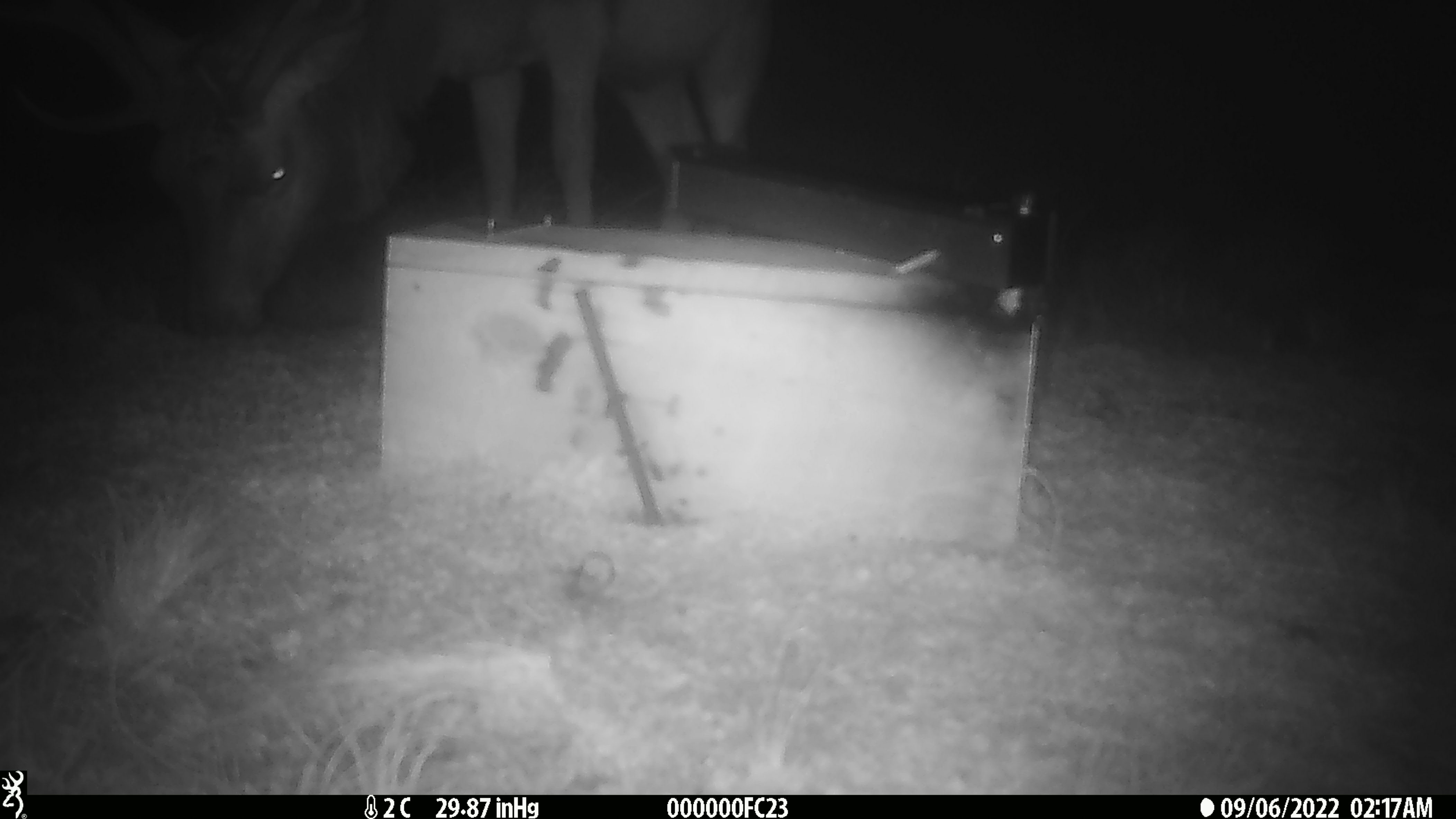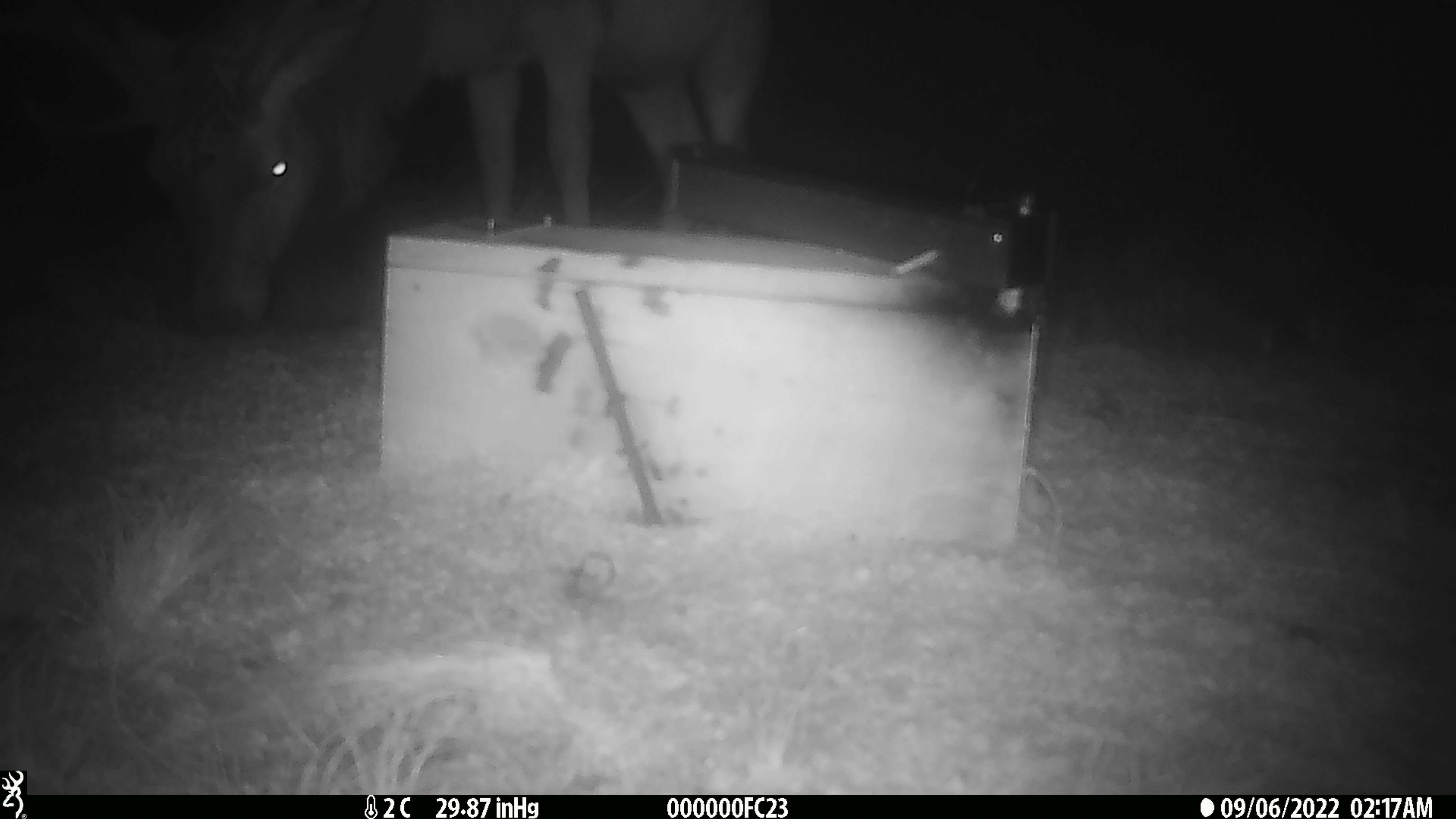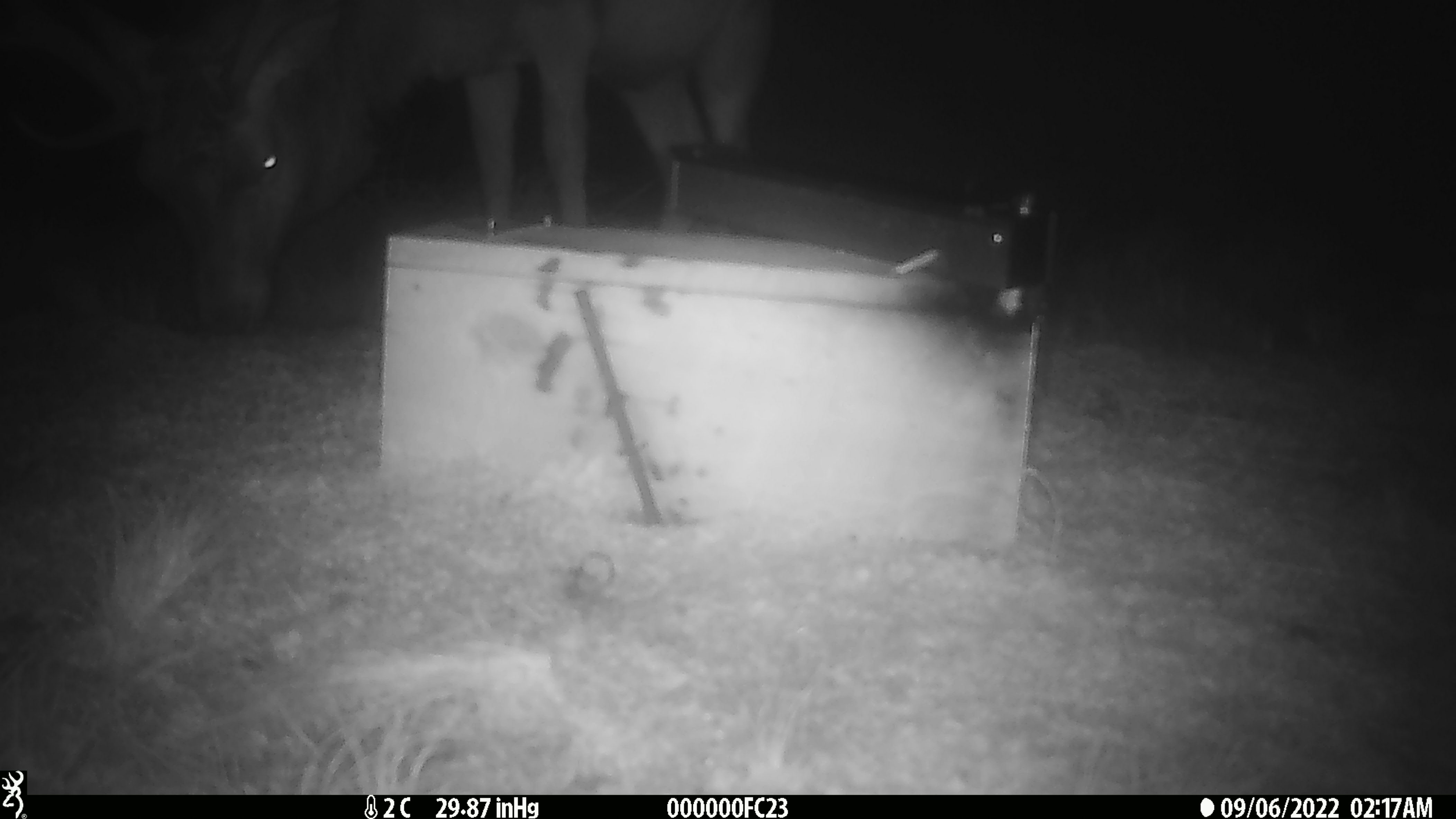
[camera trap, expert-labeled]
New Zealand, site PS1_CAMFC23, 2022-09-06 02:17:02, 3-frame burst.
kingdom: Animalia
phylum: Chordata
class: Mammalia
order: Artiodactyla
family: Cervidae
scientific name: Cervidae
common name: deer